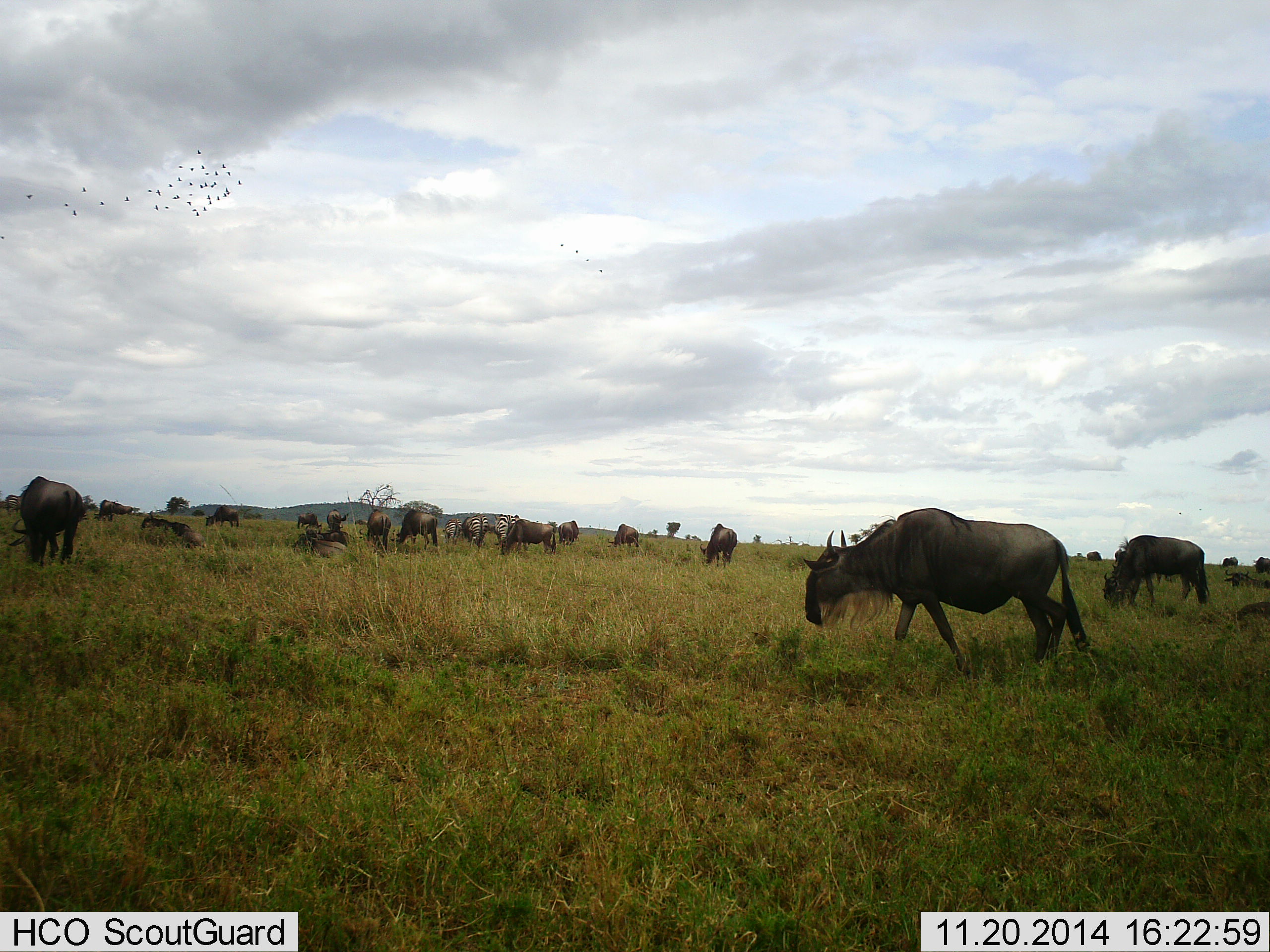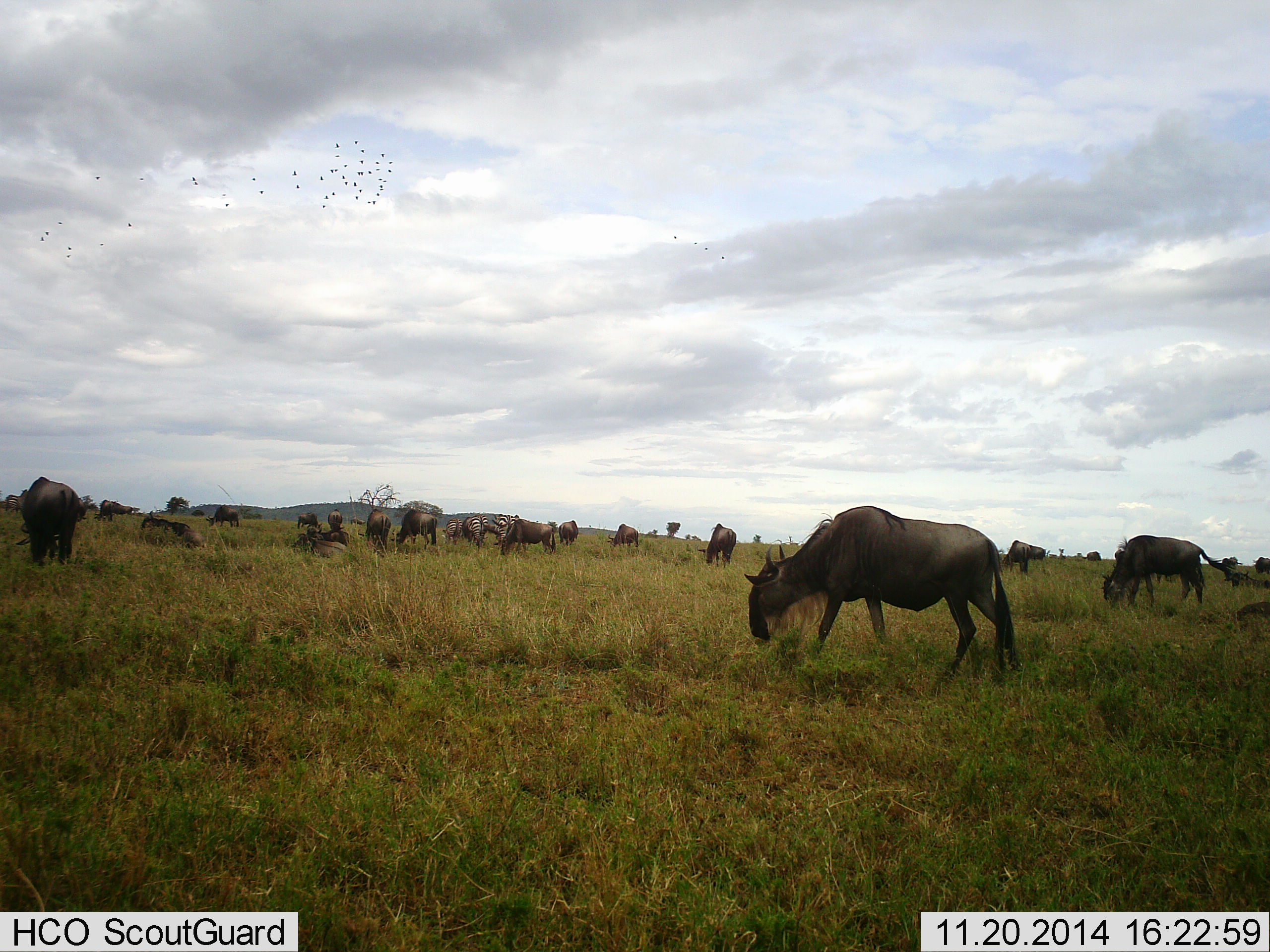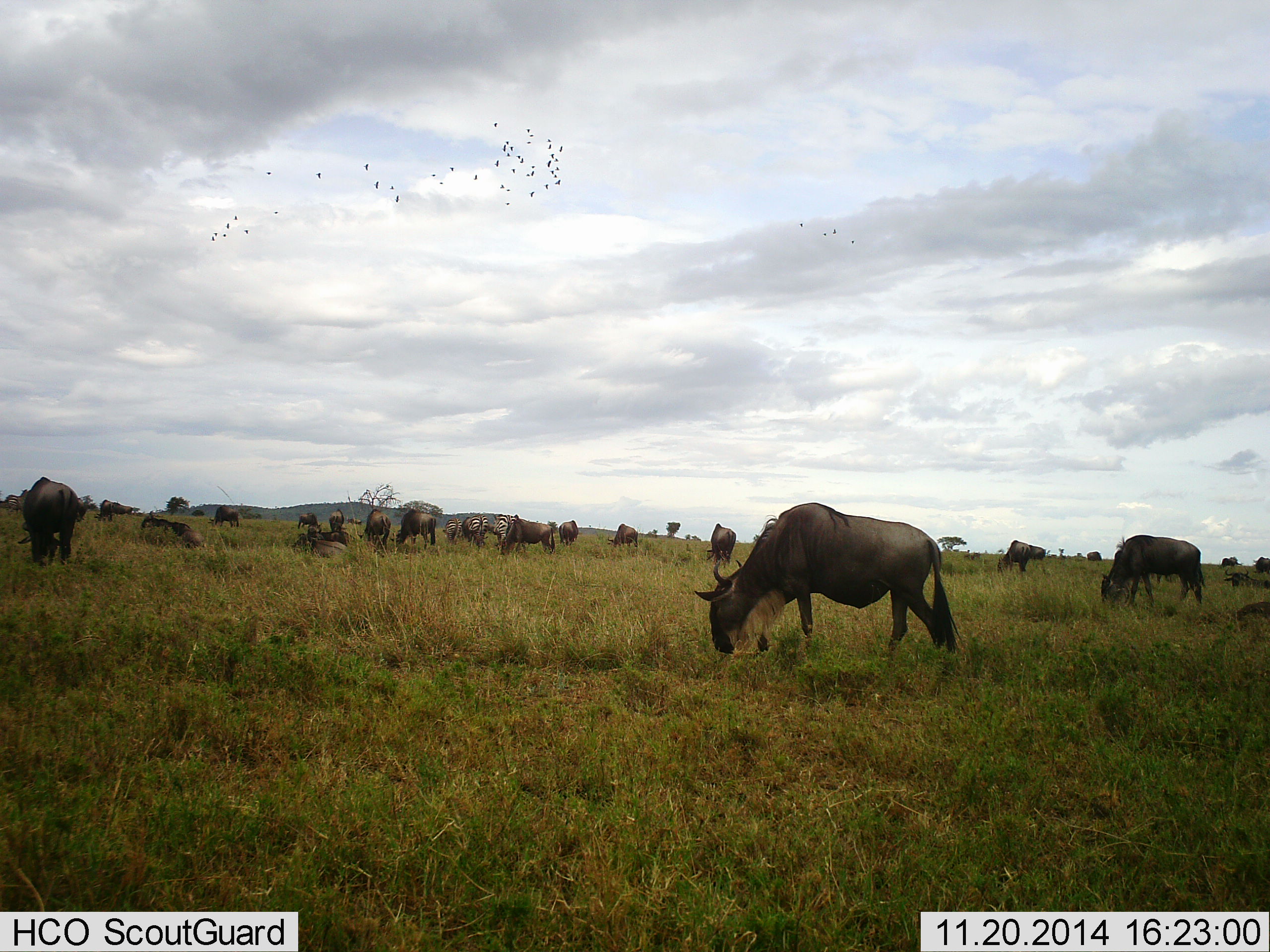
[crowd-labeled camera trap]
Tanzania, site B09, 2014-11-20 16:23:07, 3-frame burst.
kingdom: Animalia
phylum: Chordata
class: Mammalia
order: Artiodactyla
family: Bovidae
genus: Connochaetes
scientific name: Connochaetes taurinus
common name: blue wildebeest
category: wildebeest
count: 11-50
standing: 50%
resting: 20%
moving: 45%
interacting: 15%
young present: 0%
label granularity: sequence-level